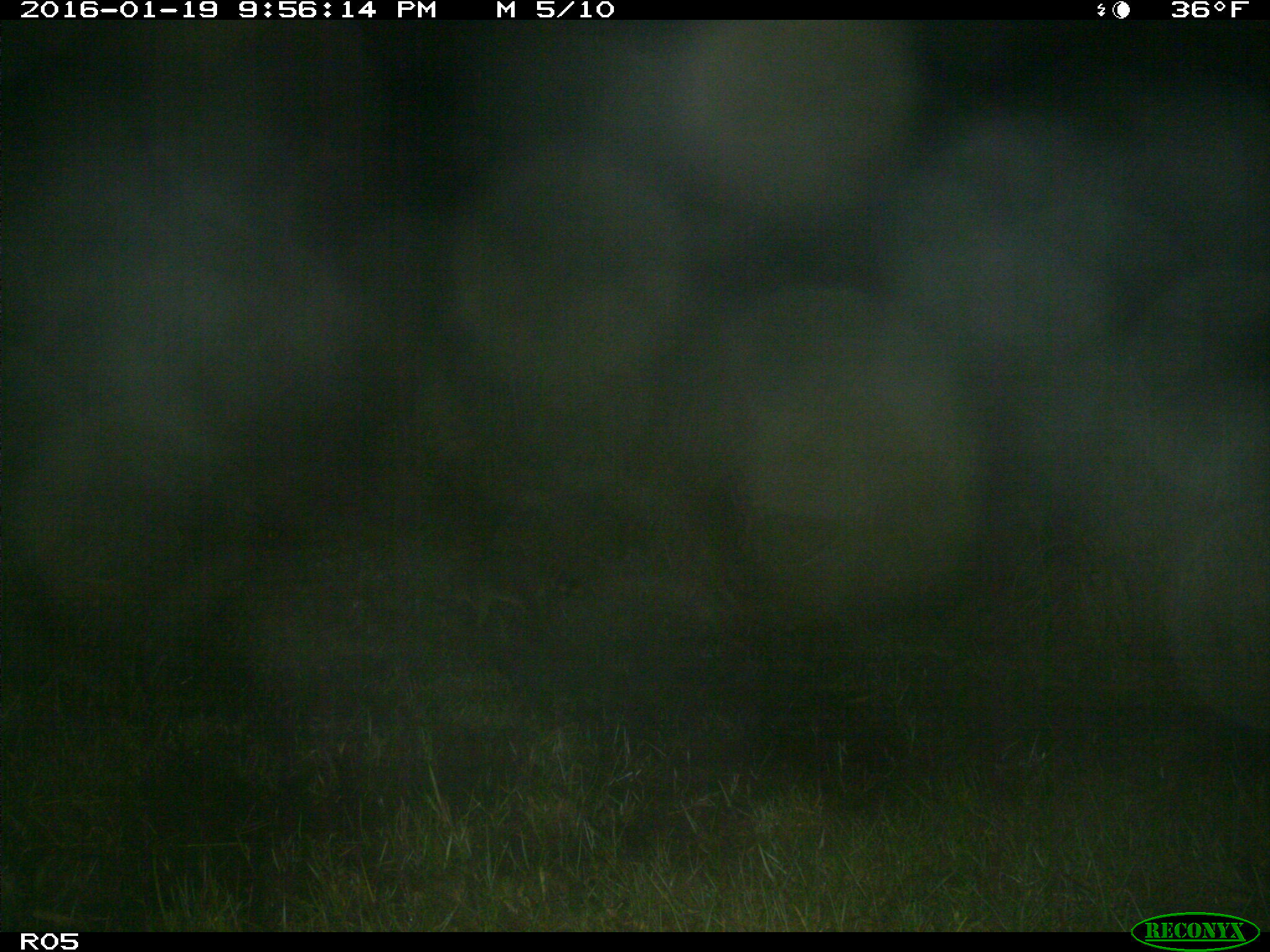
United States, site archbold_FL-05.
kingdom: Animalia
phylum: Chordata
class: Mammalia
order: Carnivora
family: Procyonidae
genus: Procyon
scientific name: Procyon lotor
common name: common raccoon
Procyon lotor (common raccoon).